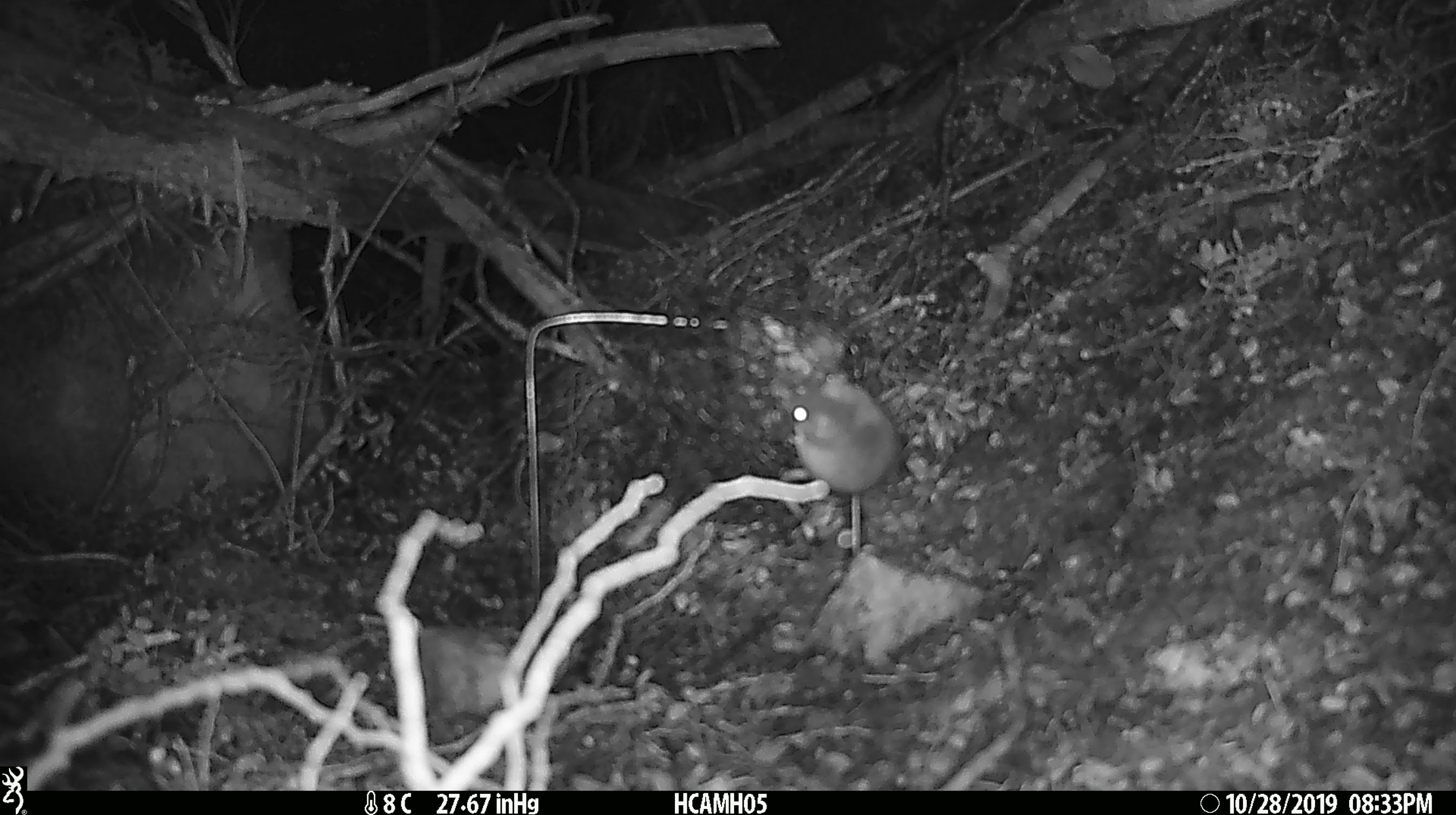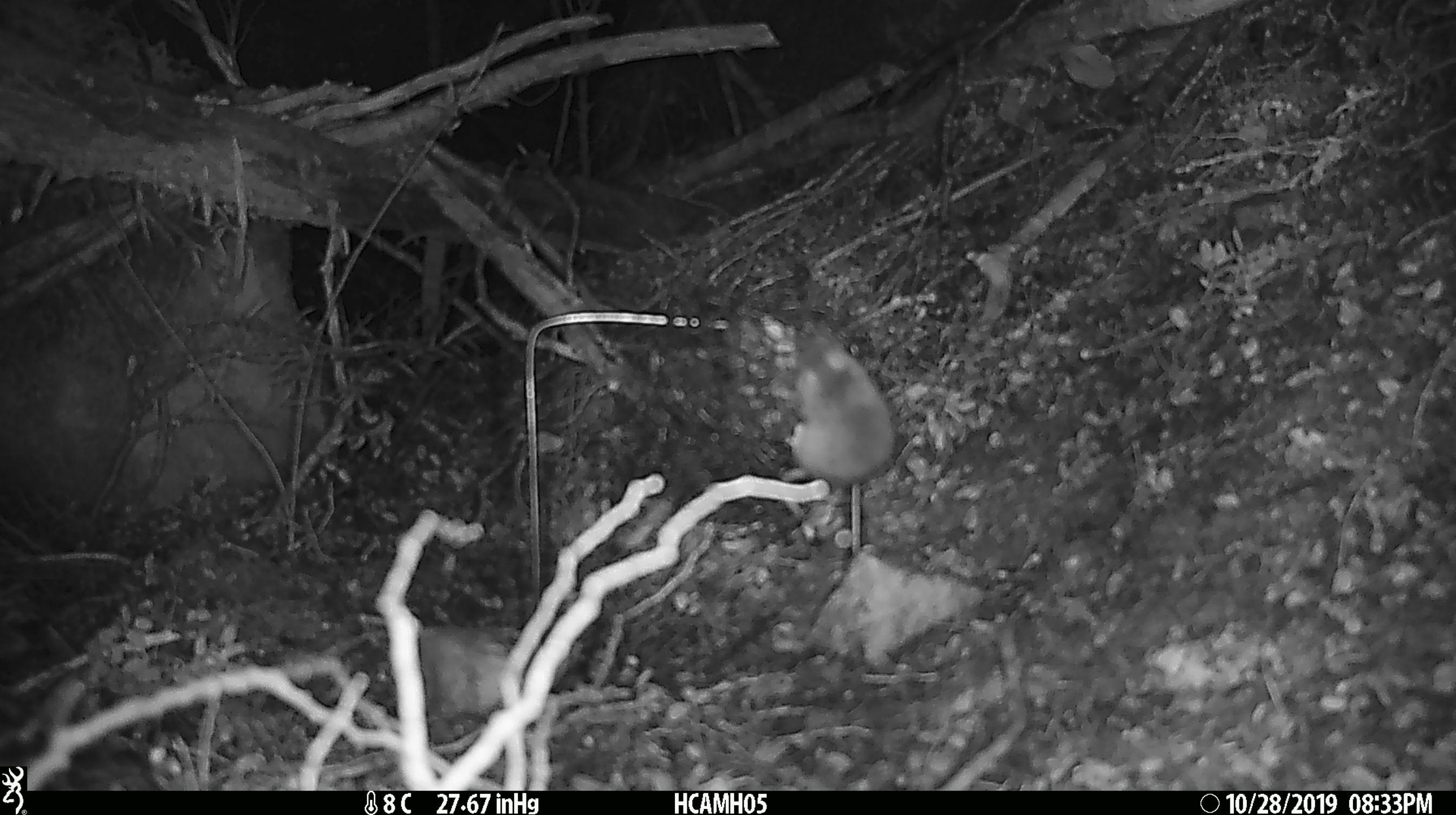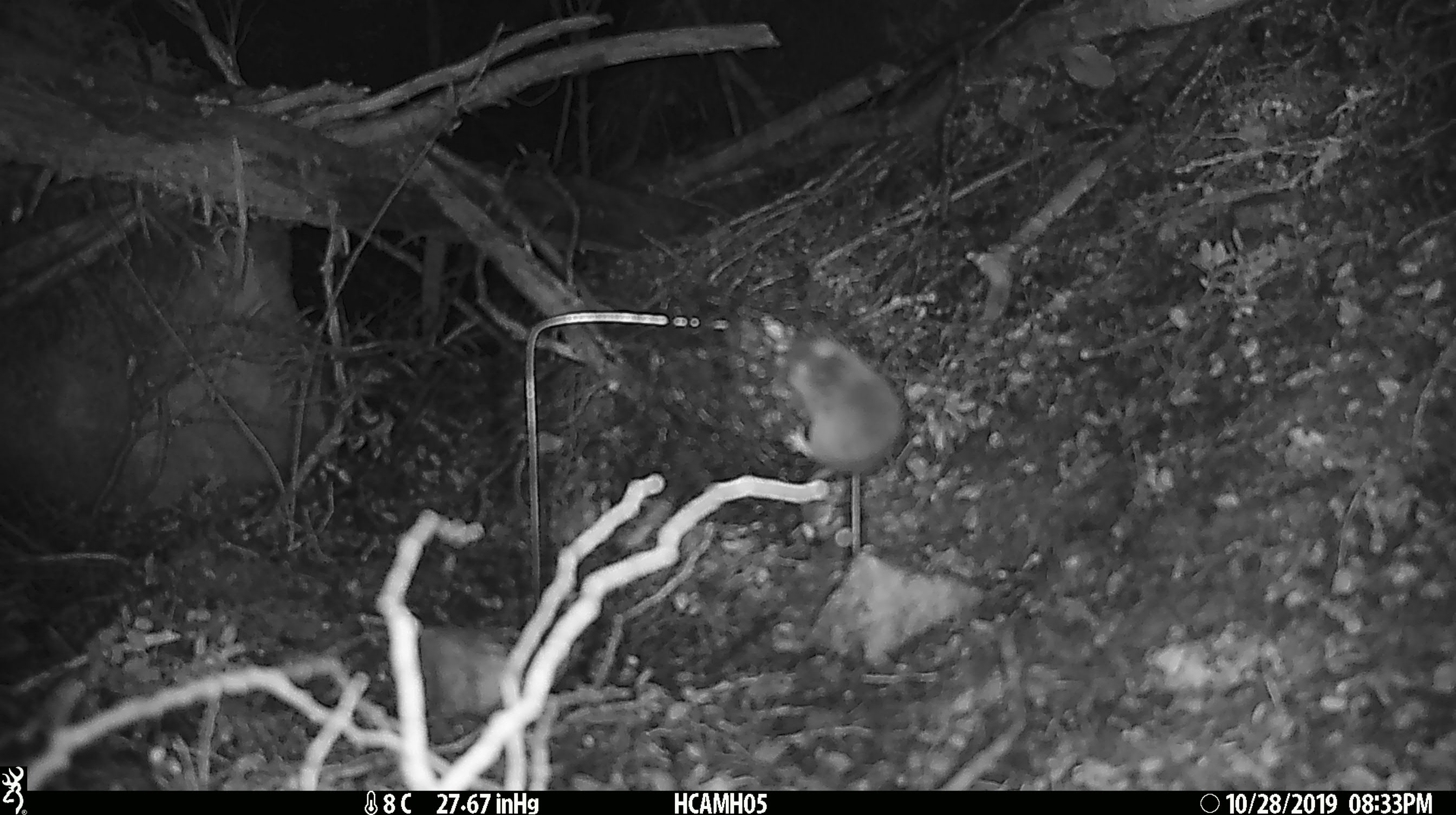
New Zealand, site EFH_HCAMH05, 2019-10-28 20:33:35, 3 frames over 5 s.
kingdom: Animalia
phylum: Chordata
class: Mammalia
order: Rodentia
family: Muridae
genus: Mus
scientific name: Mus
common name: mouse